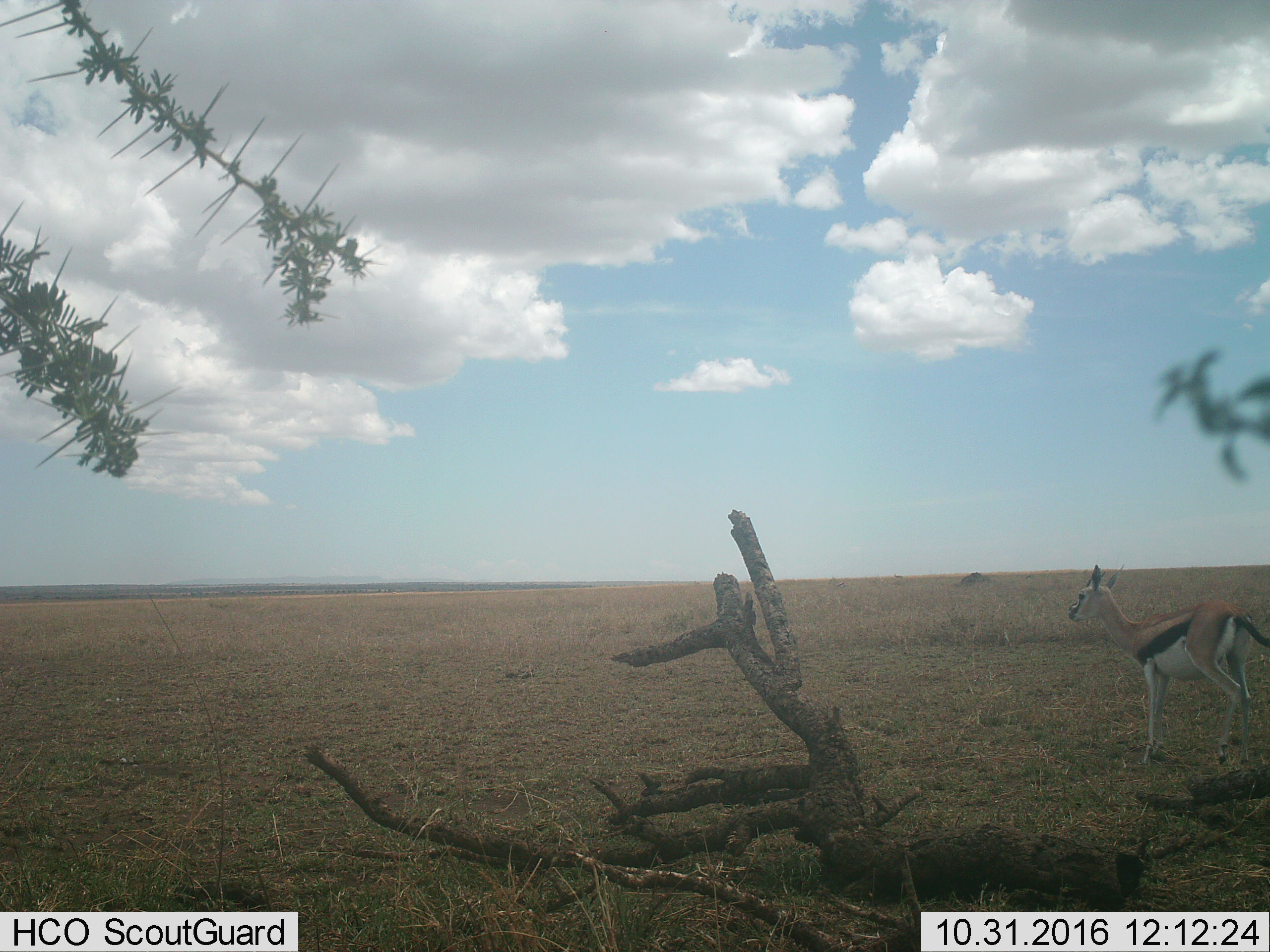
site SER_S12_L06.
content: unidentified animal